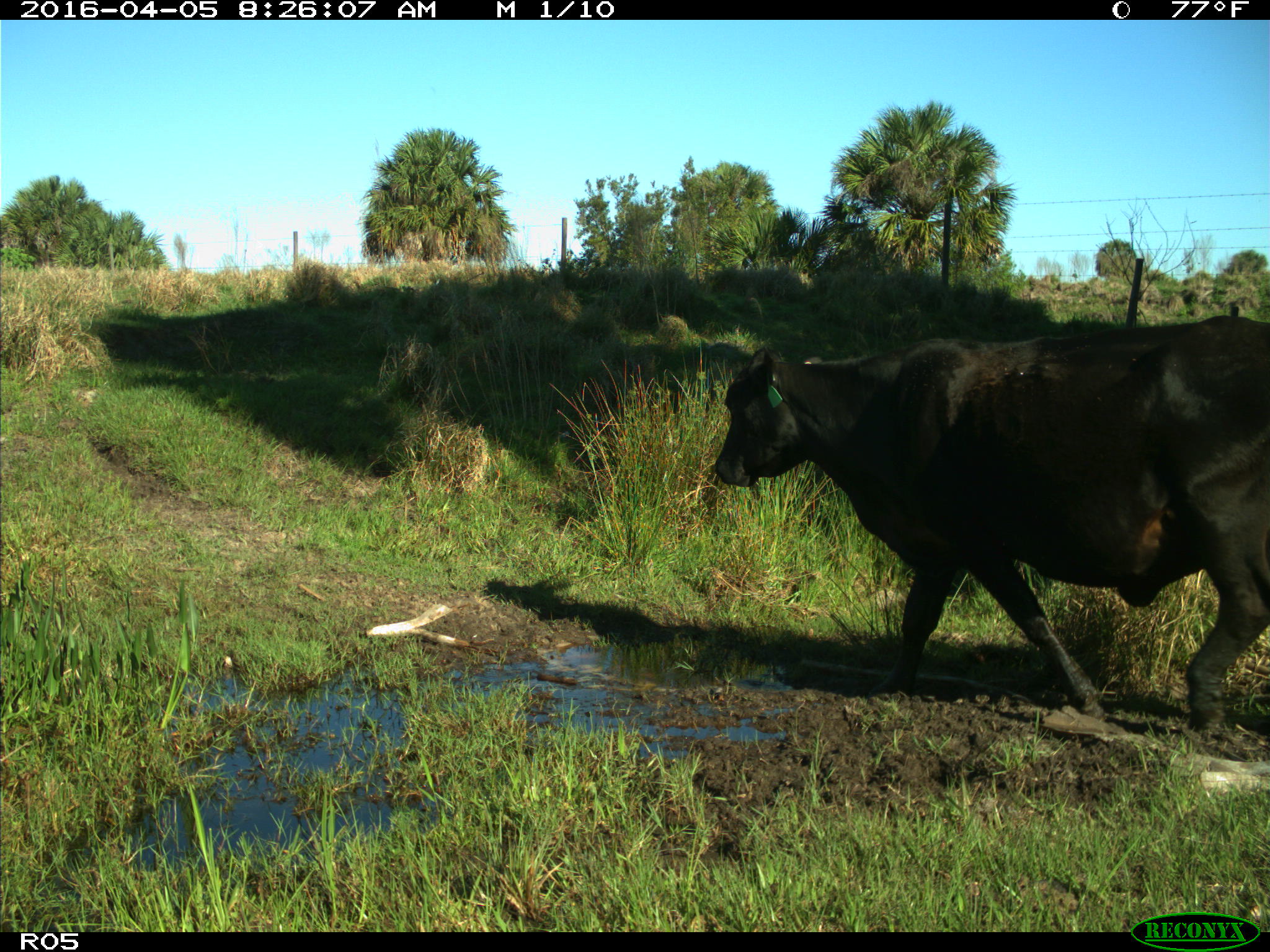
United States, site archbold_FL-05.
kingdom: Animalia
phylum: Chordata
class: Mammalia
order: Artiodactyla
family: Bovidae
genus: Bos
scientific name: Bos taurus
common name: domestic cow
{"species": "Bos taurus (domestic cow)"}